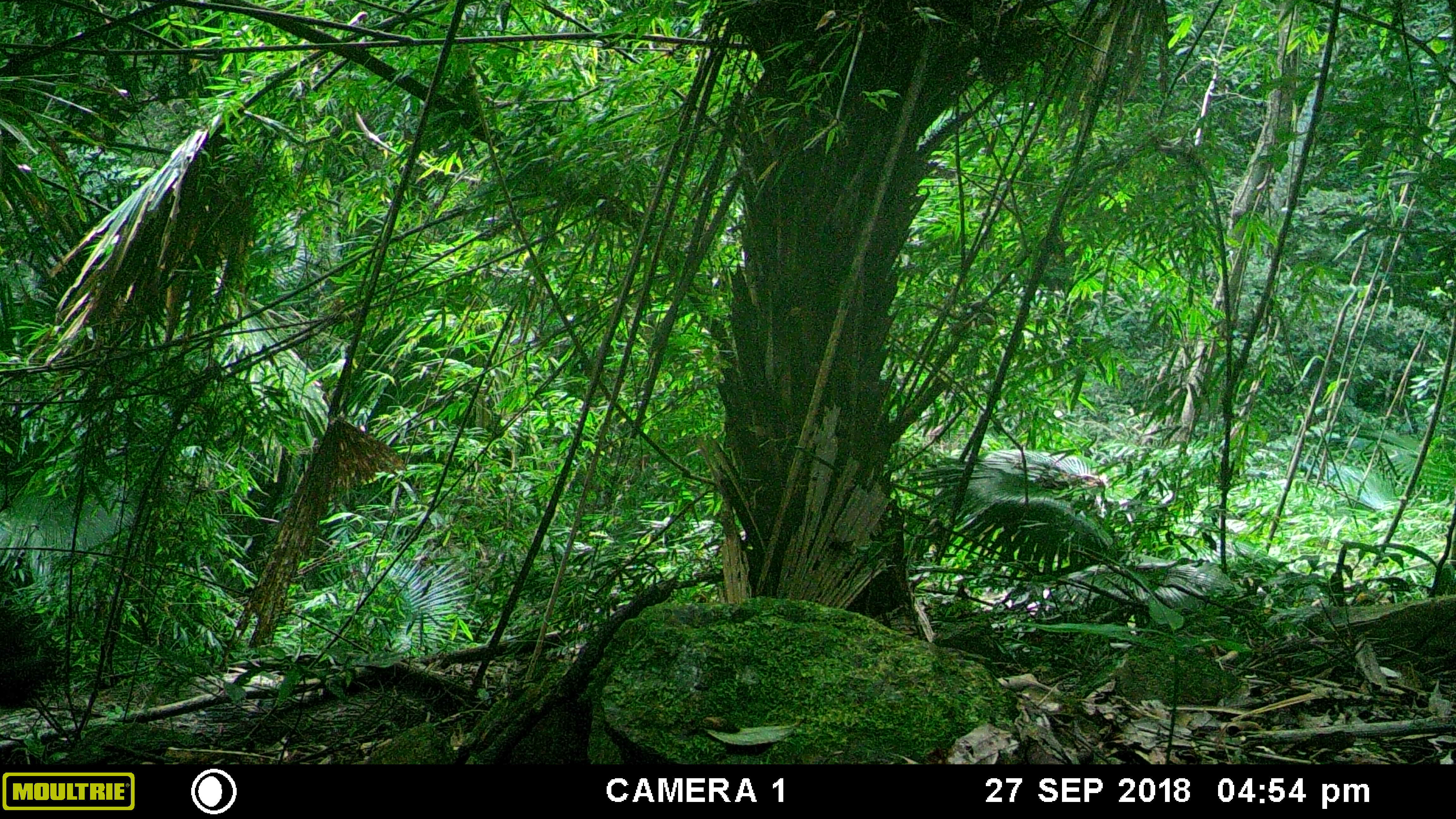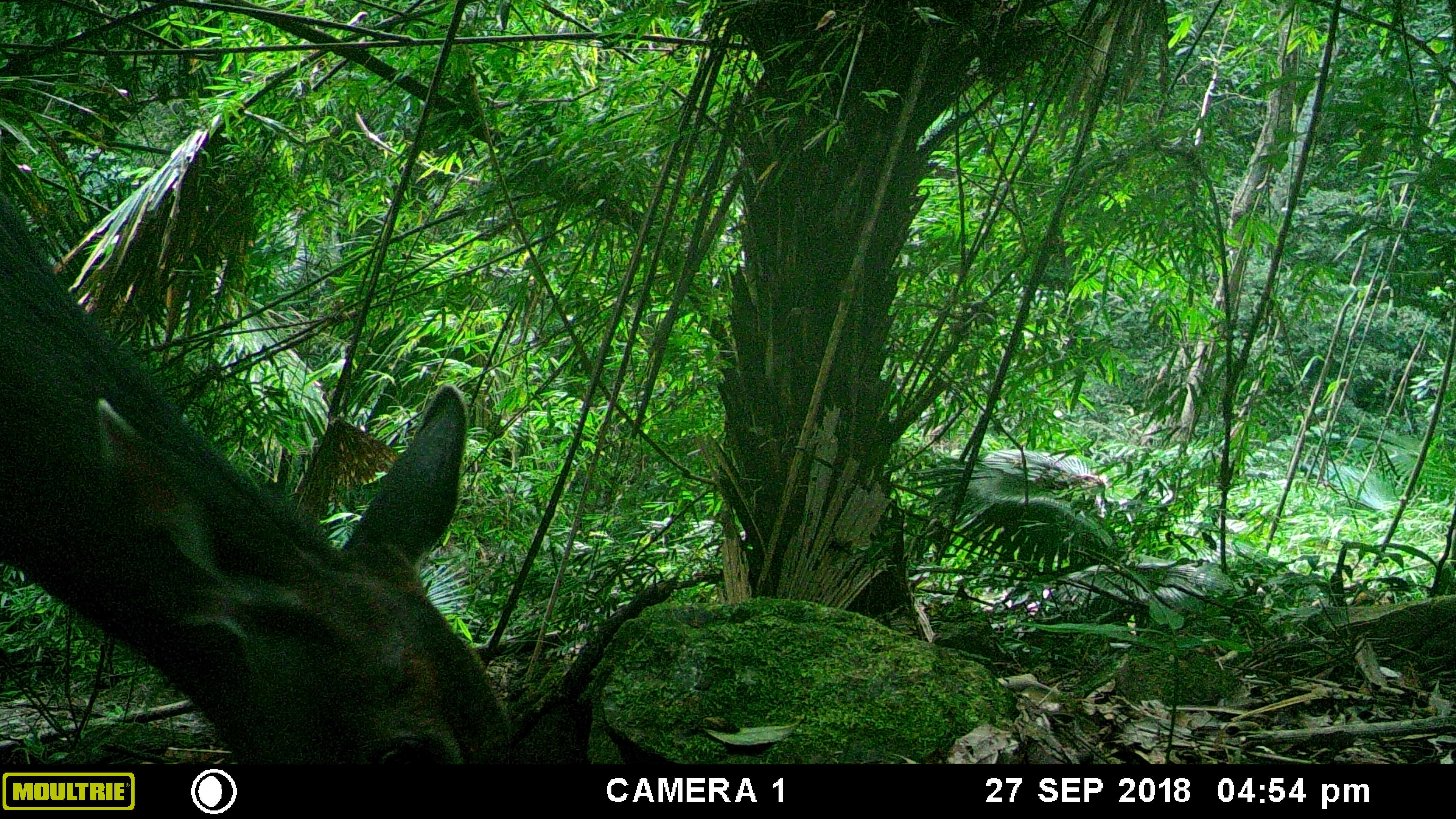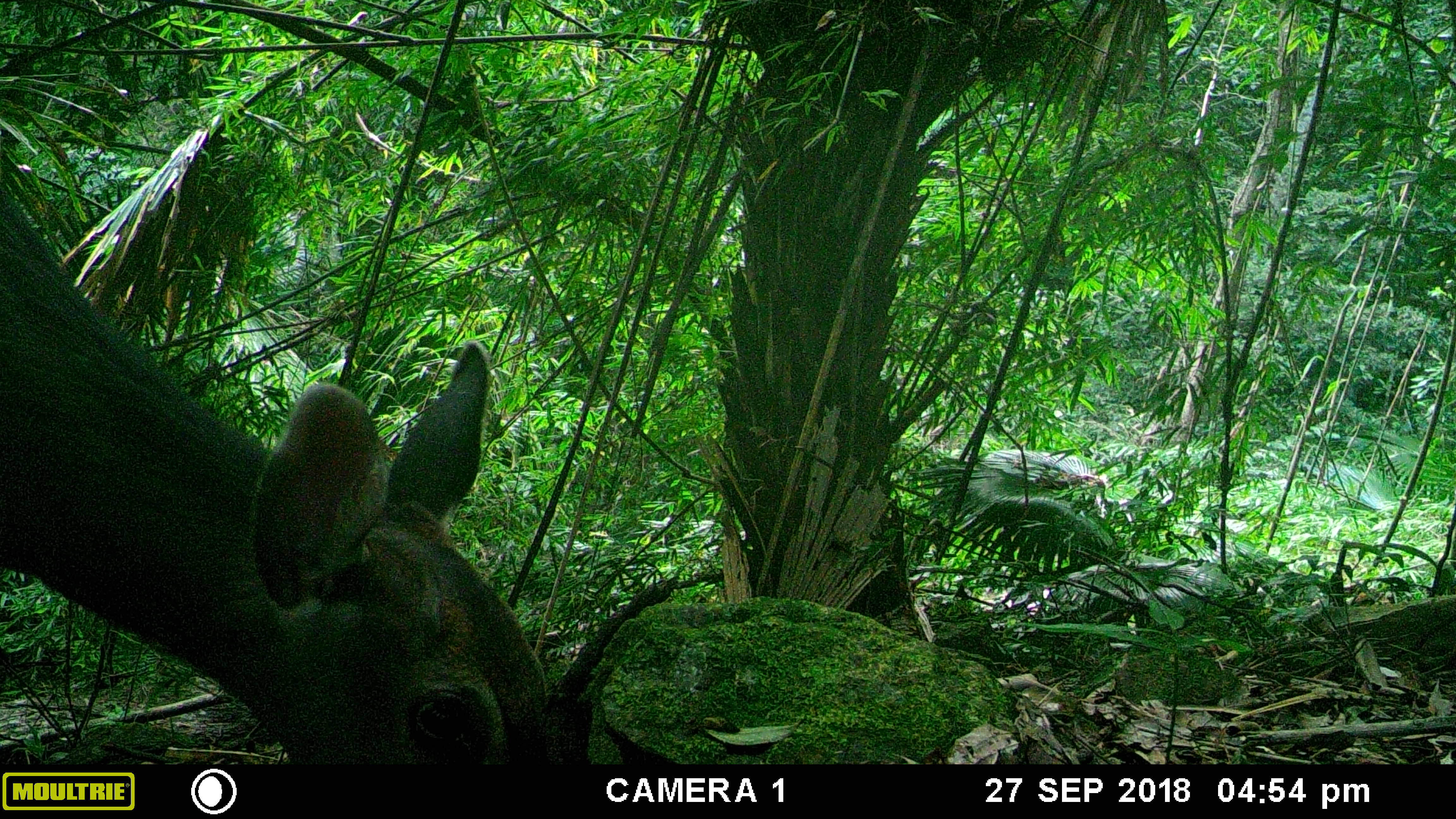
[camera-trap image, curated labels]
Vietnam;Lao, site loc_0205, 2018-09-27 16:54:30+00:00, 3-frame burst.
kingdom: Animalia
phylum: Chordata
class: Mammalia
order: Artiodactyla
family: Cervidae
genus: Rusa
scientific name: Rusa unicolor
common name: sambar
Sambar (Rusa unicolor). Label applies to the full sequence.